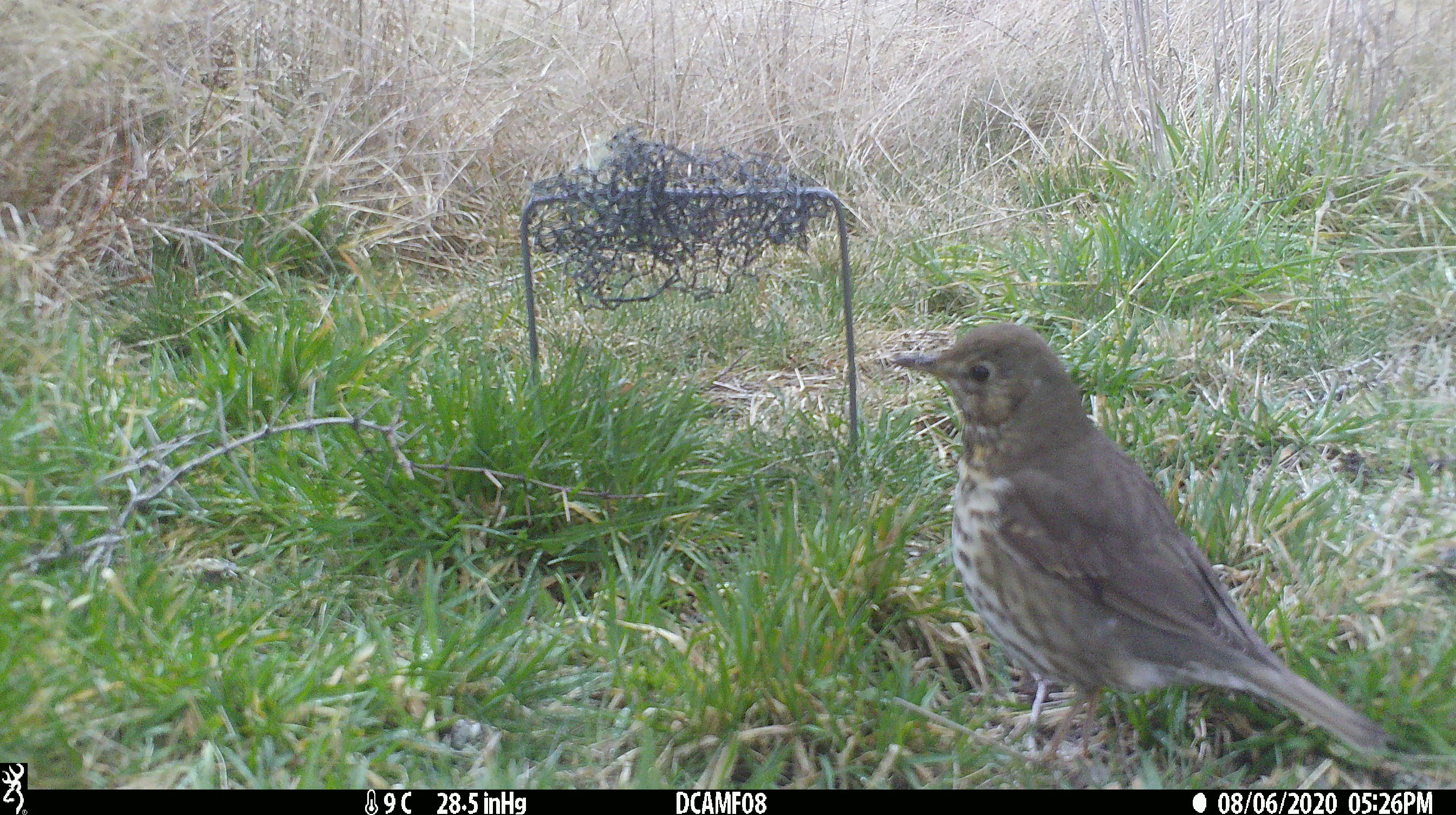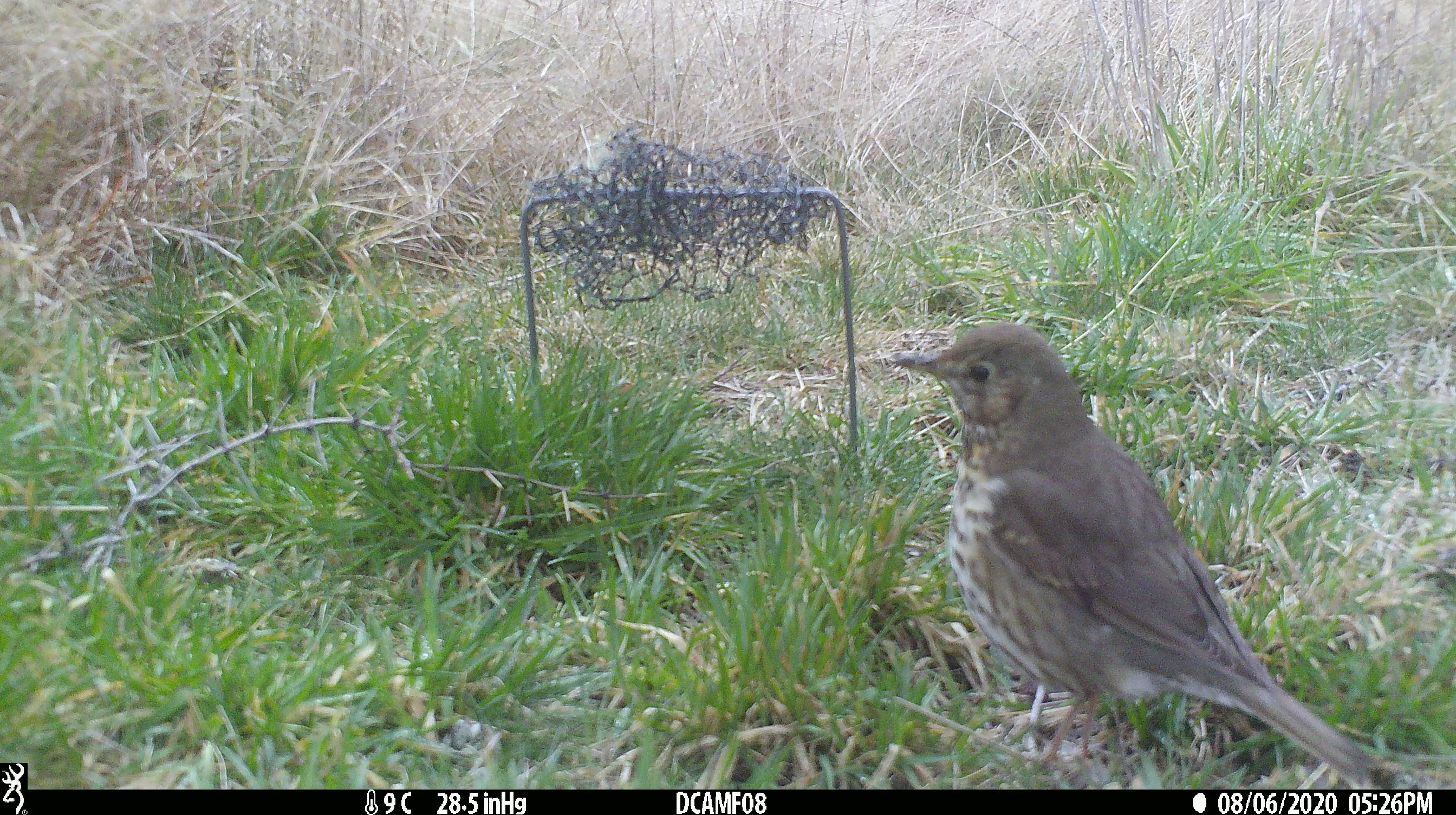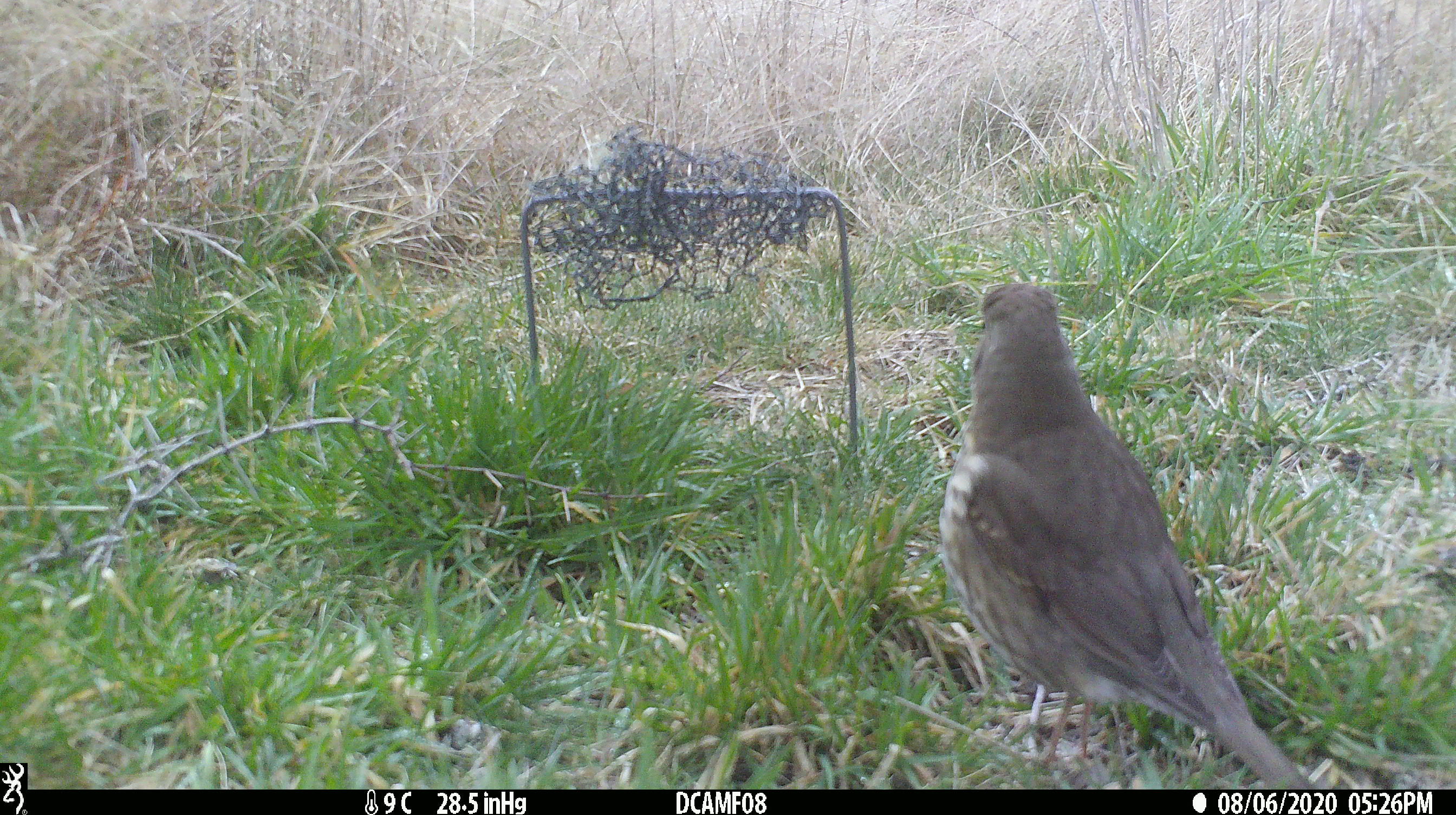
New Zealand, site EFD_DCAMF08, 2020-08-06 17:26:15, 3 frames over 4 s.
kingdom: Animalia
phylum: Chordata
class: Aves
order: Passeriformes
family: Turdidae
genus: Turdus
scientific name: Turdus philomelos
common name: song thrush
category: thrush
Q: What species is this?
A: Thrush (song thrush) (Turdus philomelos).